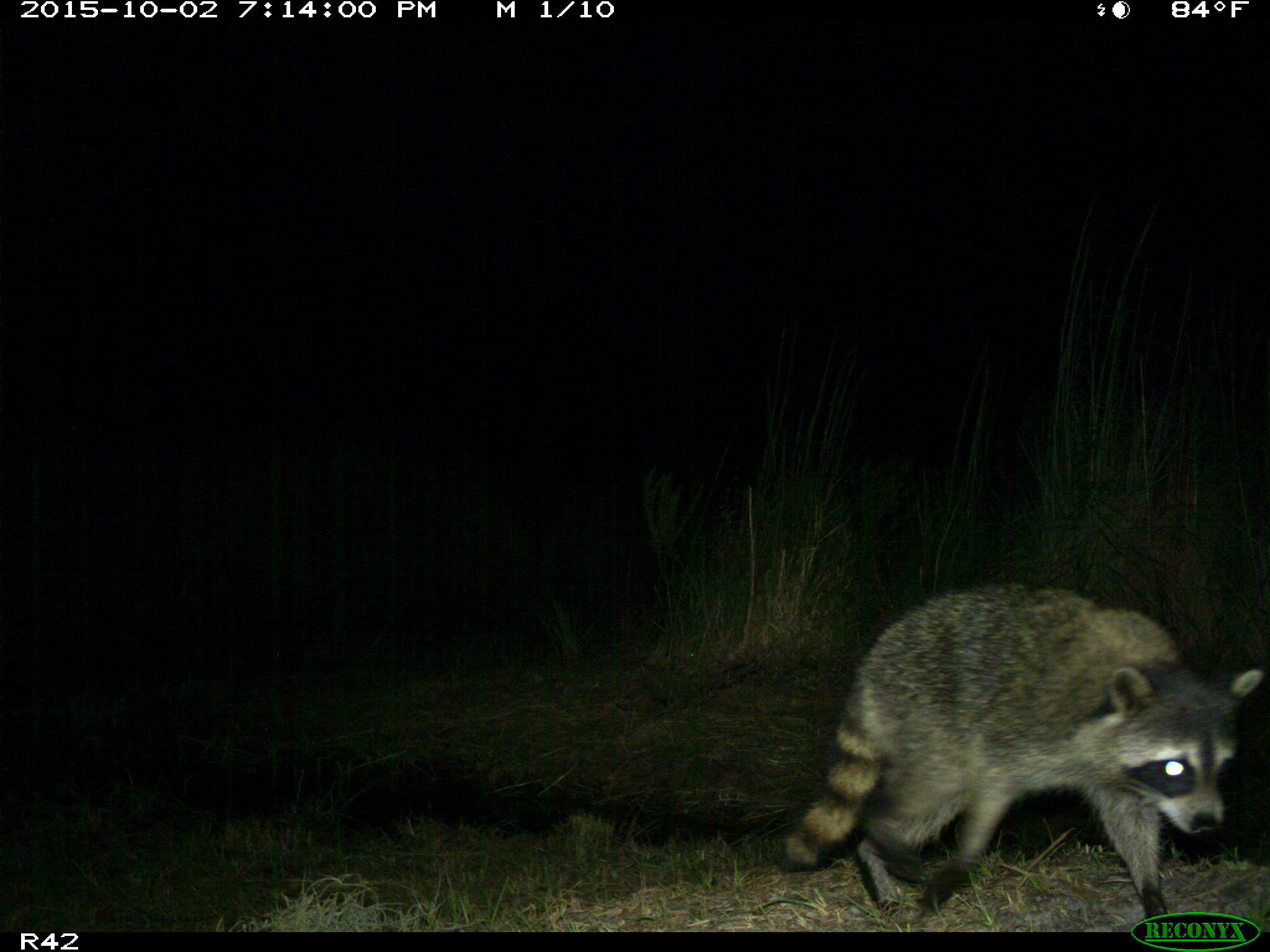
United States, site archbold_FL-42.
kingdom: Animalia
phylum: Chordata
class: Mammalia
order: Carnivora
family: Procyonidae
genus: Procyon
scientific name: Procyon lotor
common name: common raccoon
Procyon lotor (common raccoon).